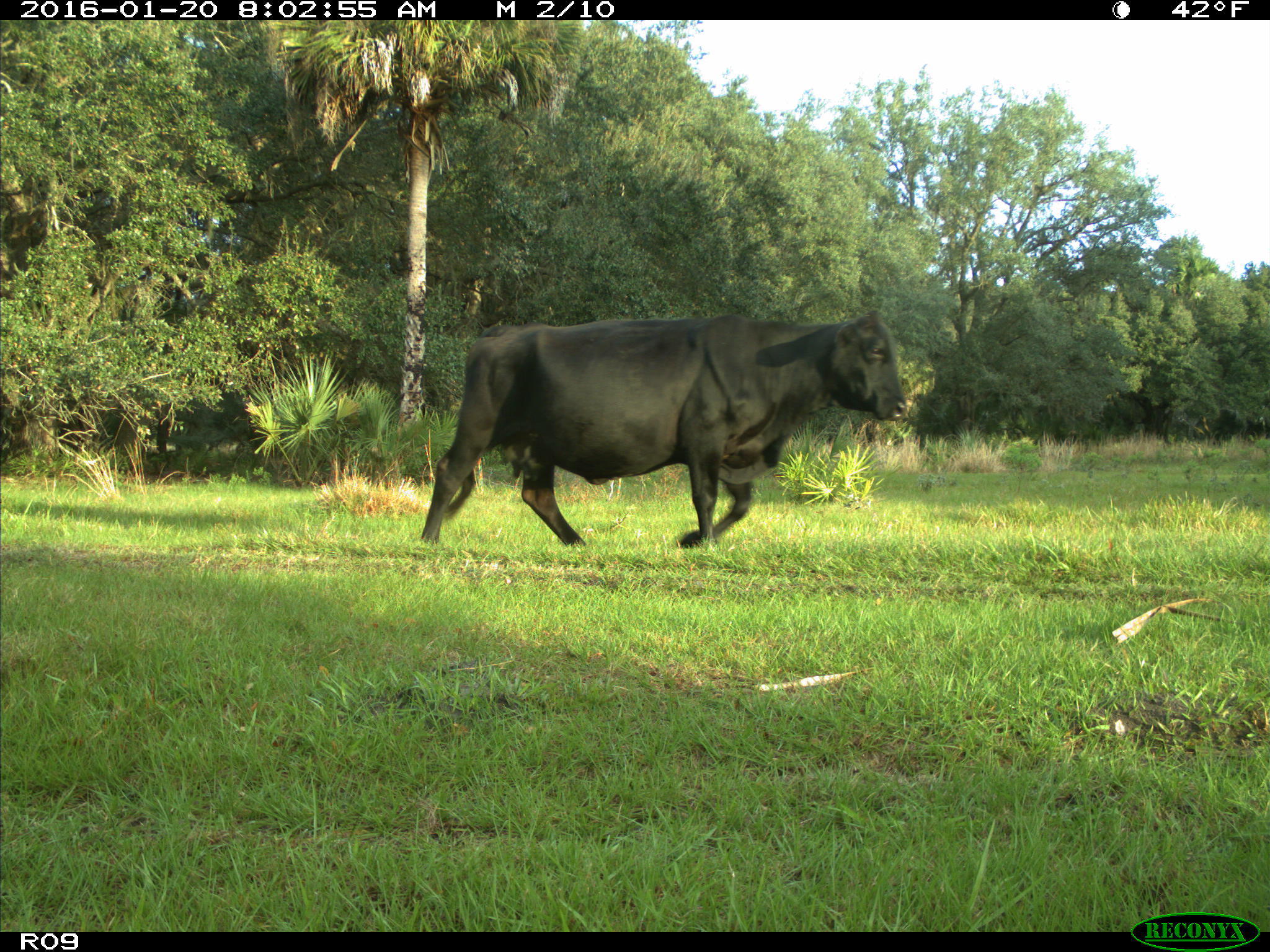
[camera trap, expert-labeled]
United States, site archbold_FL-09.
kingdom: Animalia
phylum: Chordata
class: Mammalia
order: Artiodactyla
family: Bovidae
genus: Bos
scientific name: Bos taurus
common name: domestic cow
Bos taurus (domestic cow).